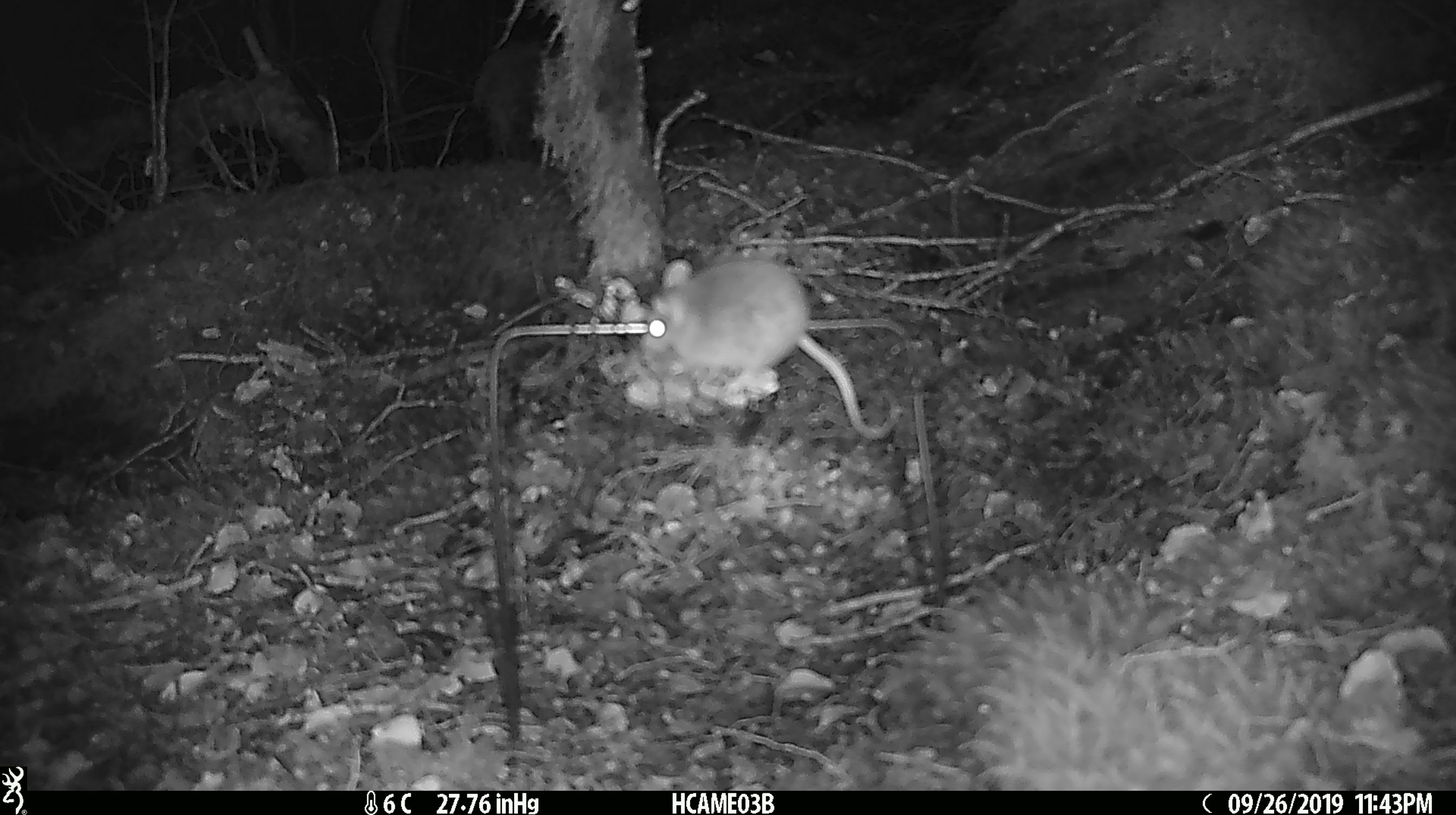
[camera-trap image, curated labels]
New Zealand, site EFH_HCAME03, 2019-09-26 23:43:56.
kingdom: Animalia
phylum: Chordata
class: Mammalia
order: Rodentia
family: Muridae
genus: Mus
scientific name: Mus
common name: mouse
Mouse (Mus).